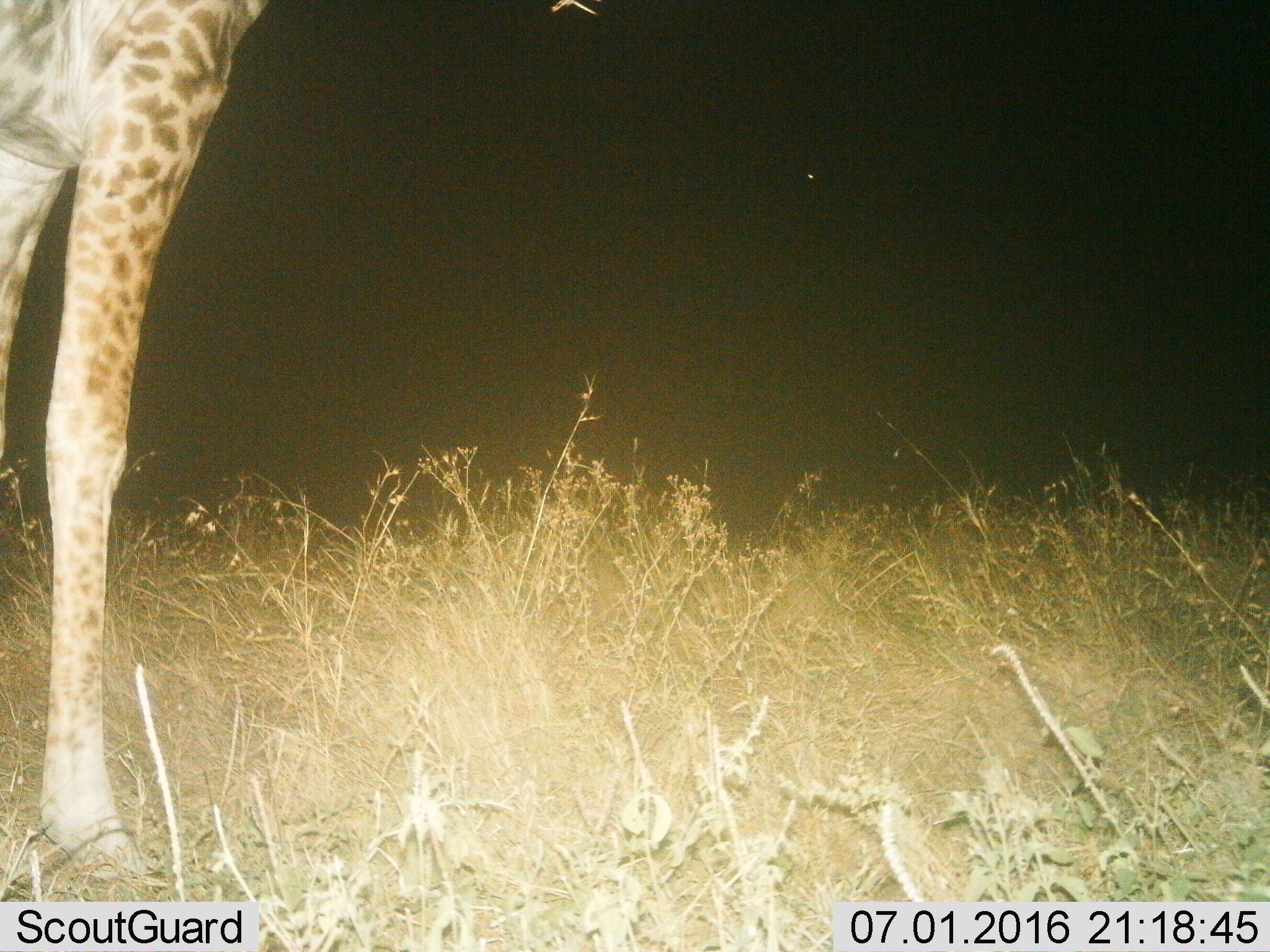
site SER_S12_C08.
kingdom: Animalia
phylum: Chordata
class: Mammalia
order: Artiodactyla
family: Giraffidae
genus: Giraffa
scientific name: Giraffa camelopardalis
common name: giraffe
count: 1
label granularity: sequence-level